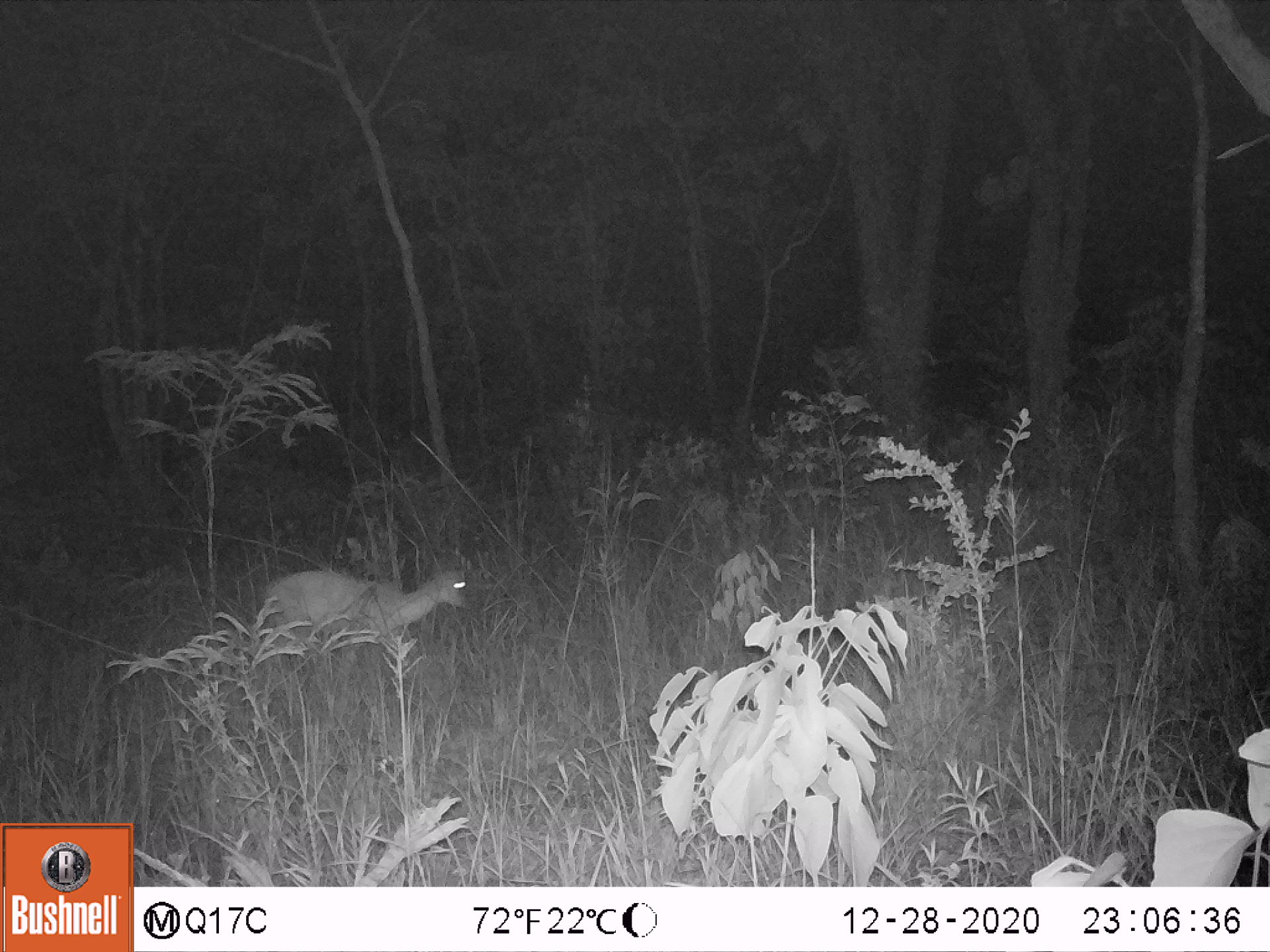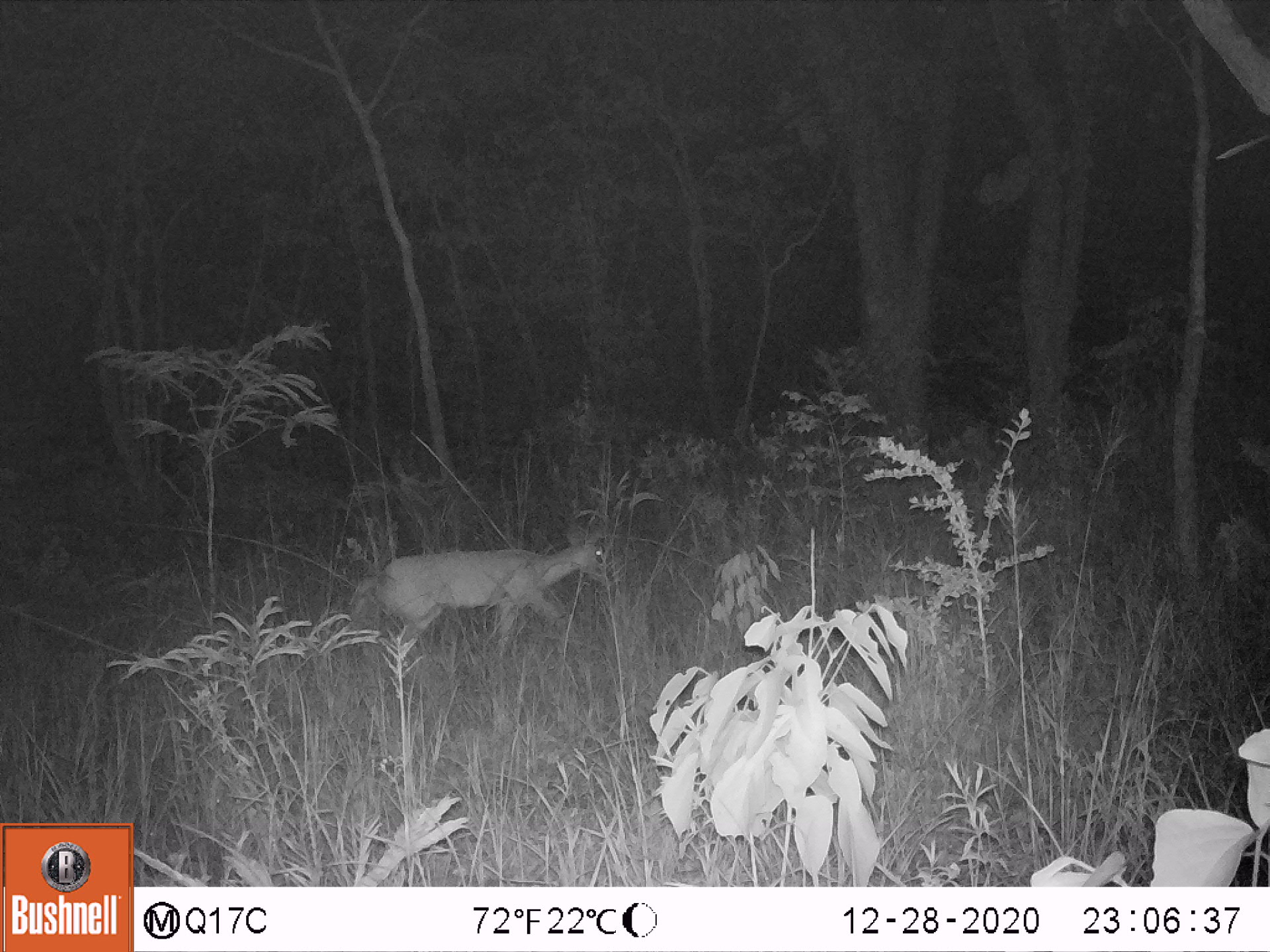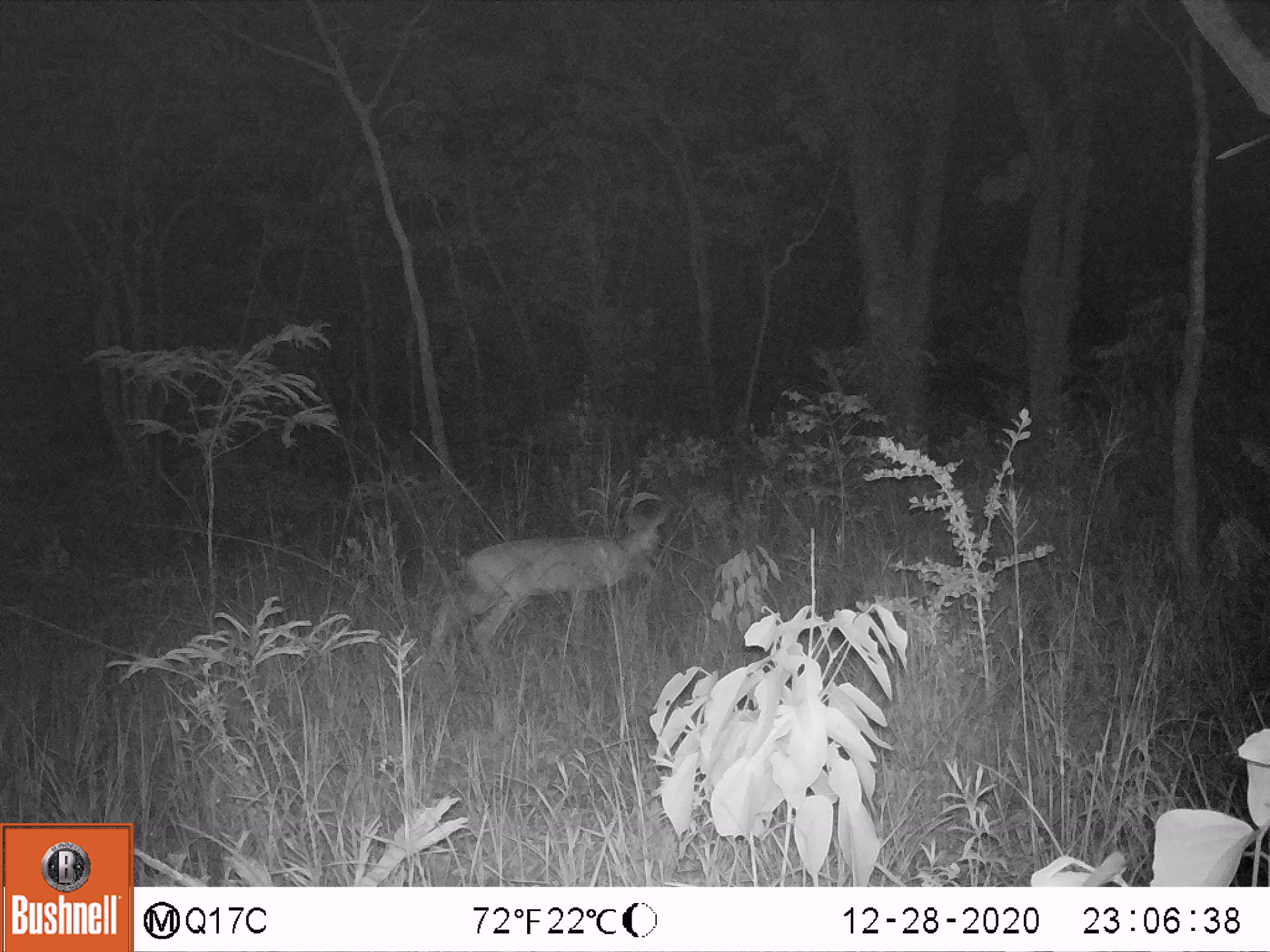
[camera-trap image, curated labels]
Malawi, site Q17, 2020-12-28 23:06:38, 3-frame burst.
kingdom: Animalia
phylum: Chordata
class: Mammalia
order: Artiodactyla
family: Bovidae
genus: Sylvicapra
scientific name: Sylvicapra grimmia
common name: common duiker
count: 1